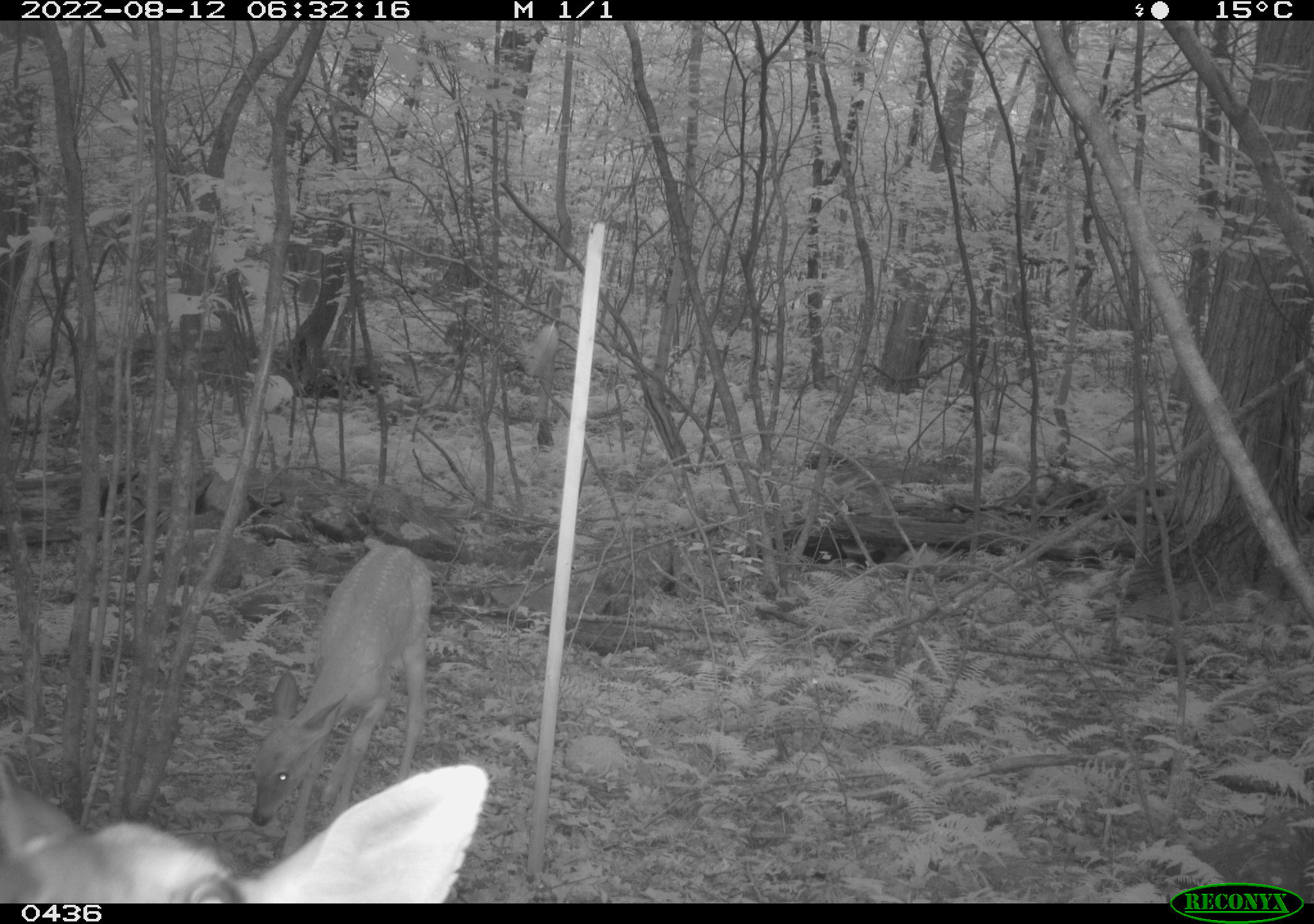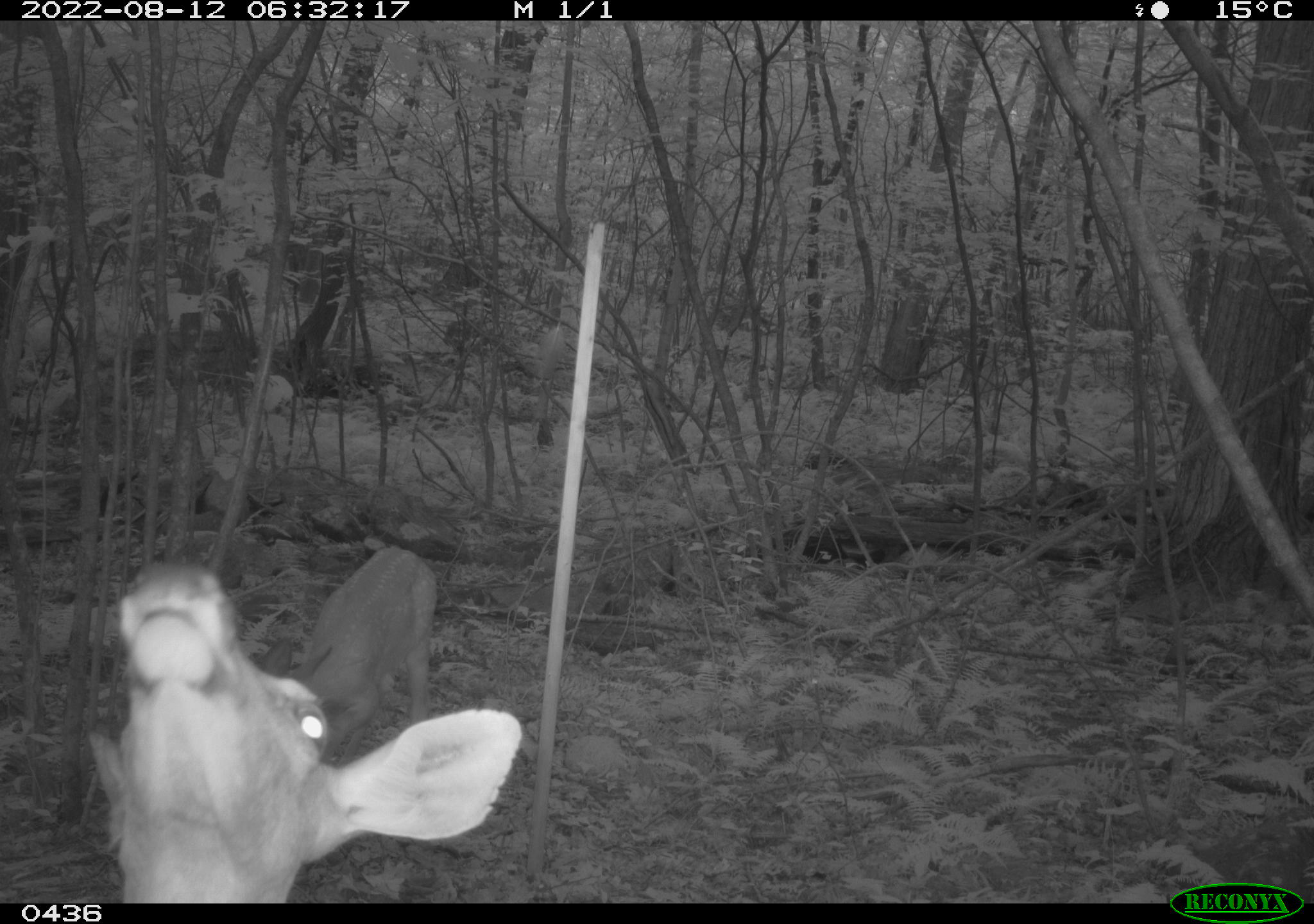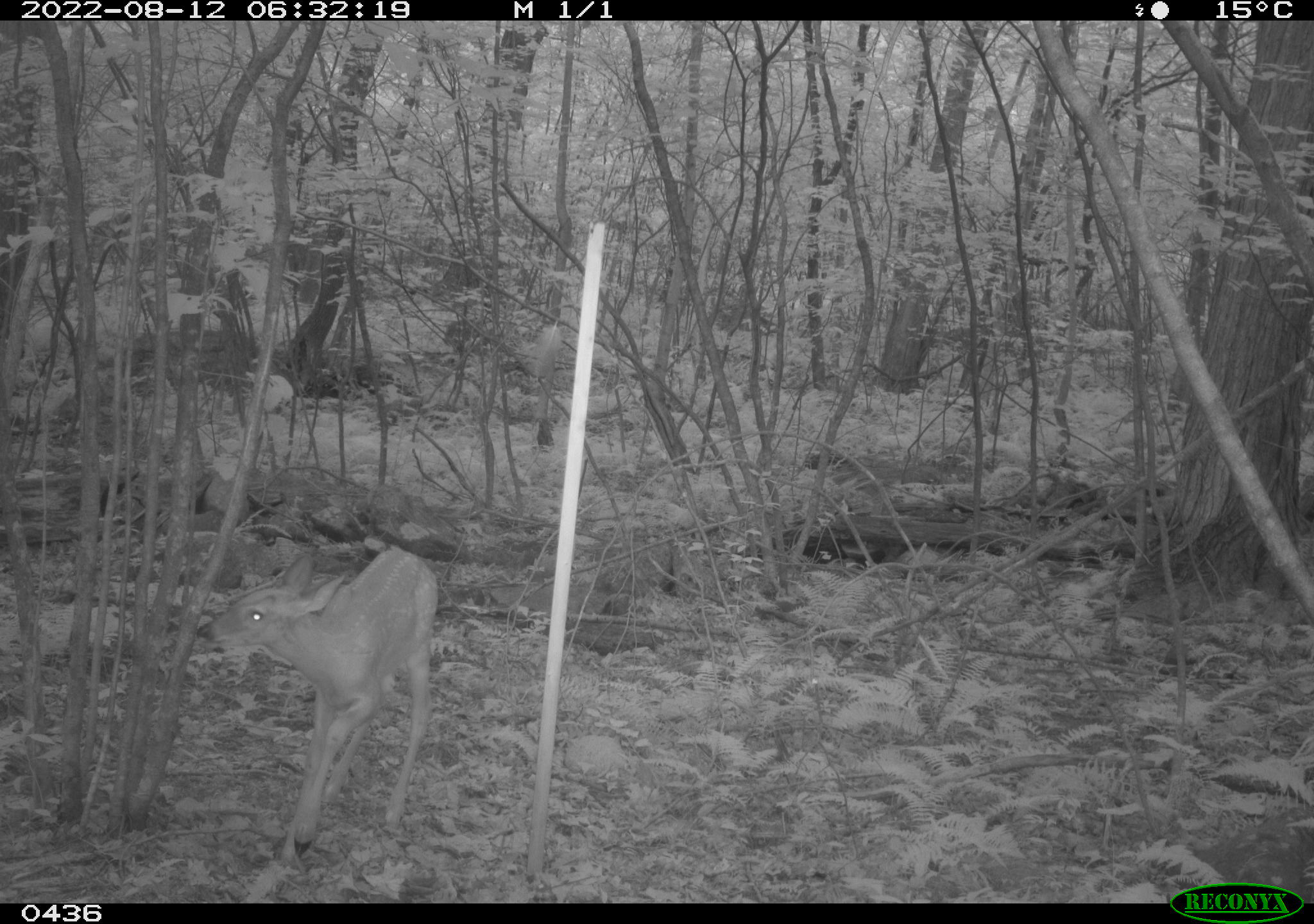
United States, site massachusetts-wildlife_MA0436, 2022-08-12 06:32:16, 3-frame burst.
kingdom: Animalia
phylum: Chordata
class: Mammalia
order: Artiodactyla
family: Cervidae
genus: Odocoileus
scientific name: Odocoileus virginianus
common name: white-tailed deer